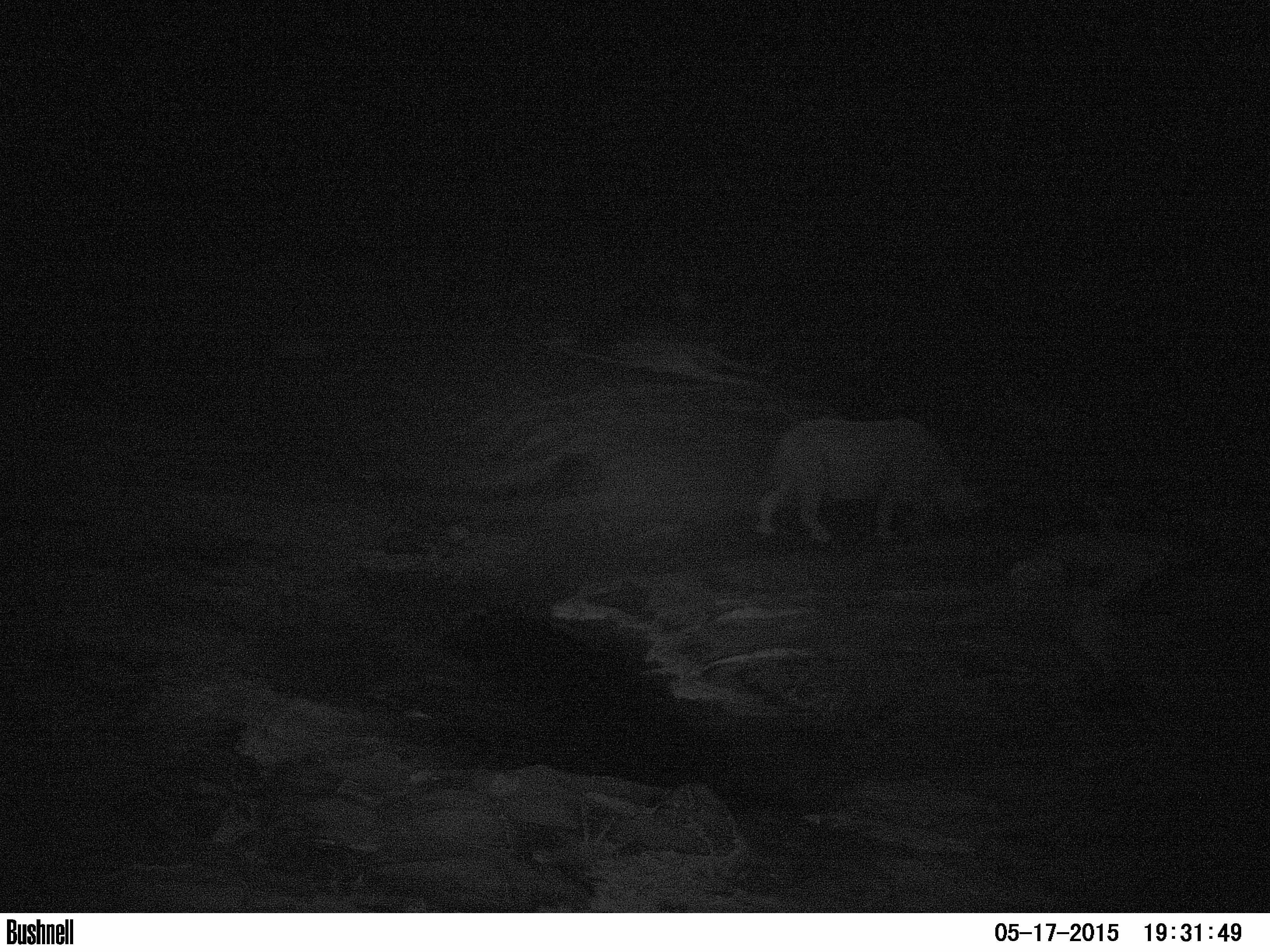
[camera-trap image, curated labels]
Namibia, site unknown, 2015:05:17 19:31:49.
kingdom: Animalia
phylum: Chordata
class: Mammalia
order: Perissodactyla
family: Rhinocerotidae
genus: Diceros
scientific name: Diceros bicornis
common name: black rhinoceros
Diceros bicornis (black rhinoceros).